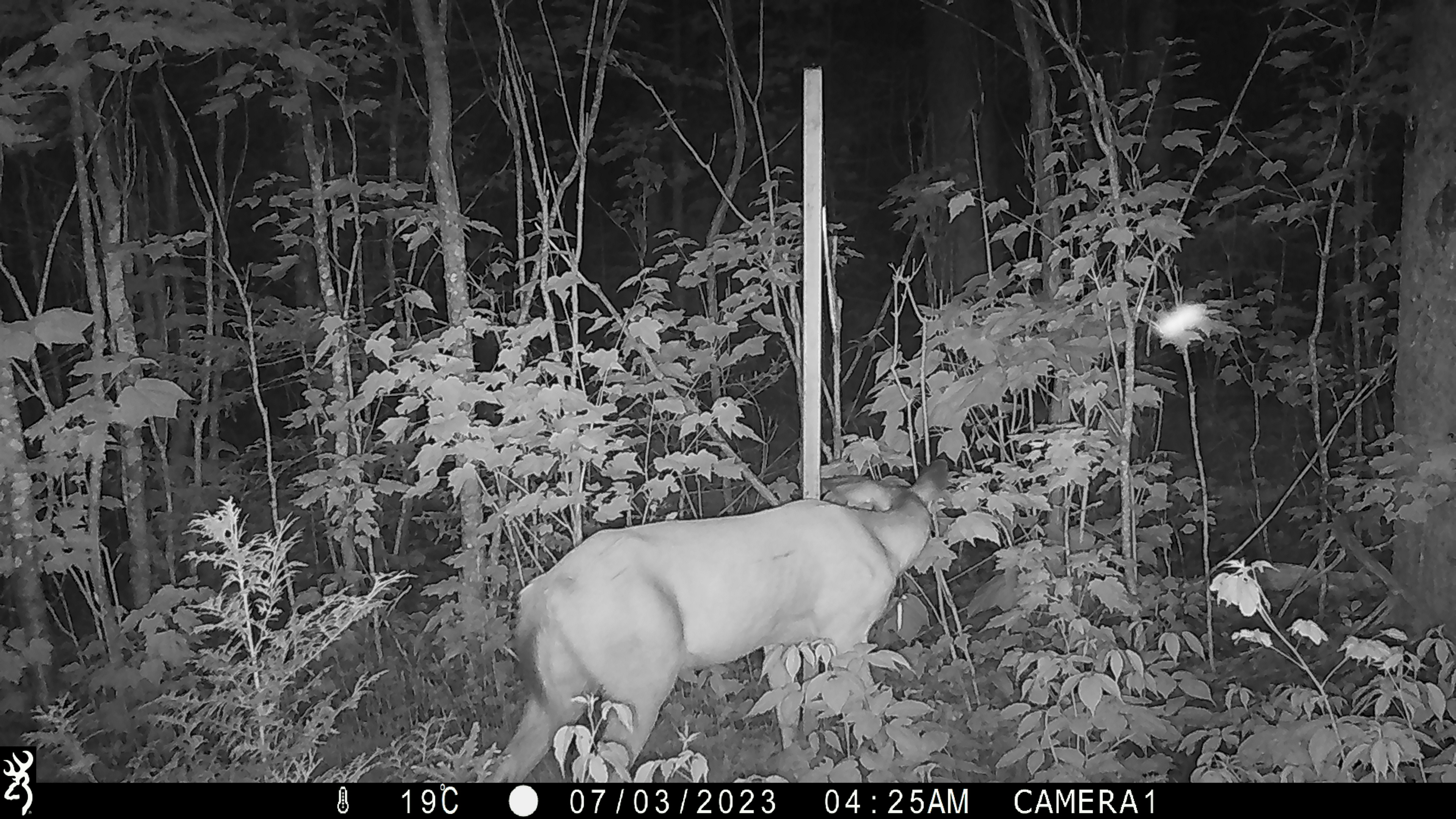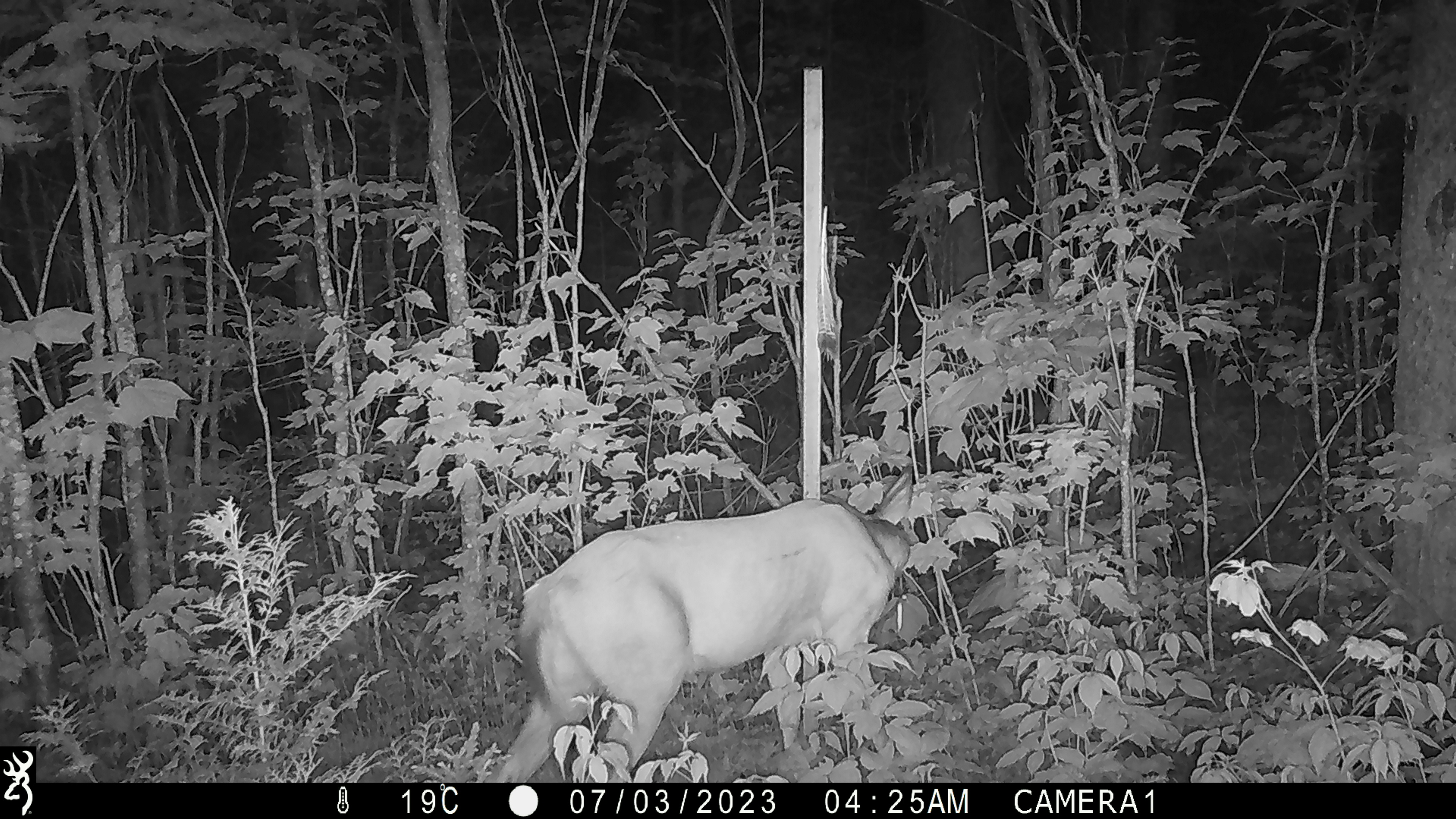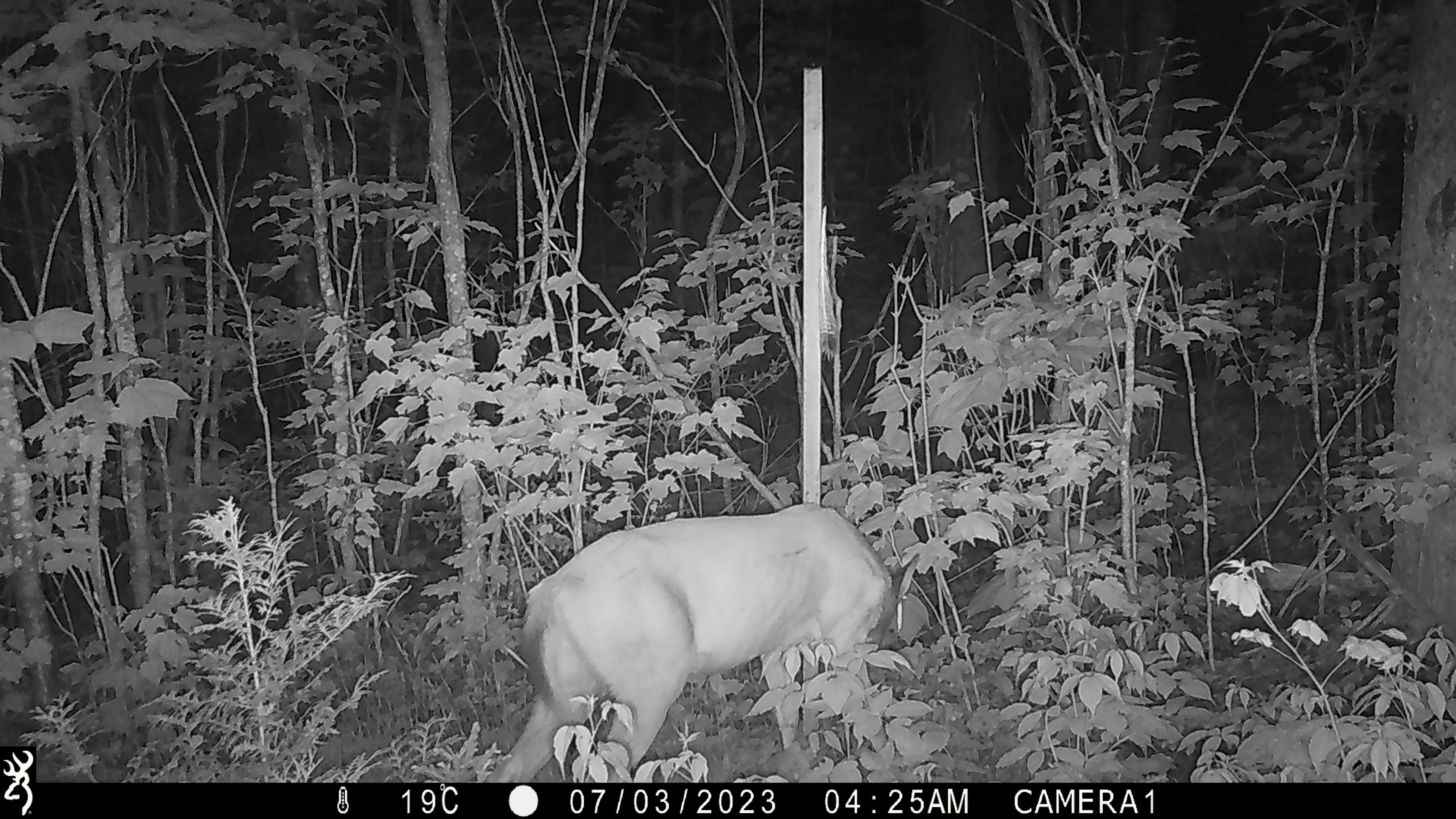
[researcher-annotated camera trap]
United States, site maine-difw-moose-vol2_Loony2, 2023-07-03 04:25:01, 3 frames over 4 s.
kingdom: Animalia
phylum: Chordata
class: Mammalia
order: Artiodactyla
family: Cervidae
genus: Odocoileus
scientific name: Odocoileus virginianus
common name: white-tailed deer